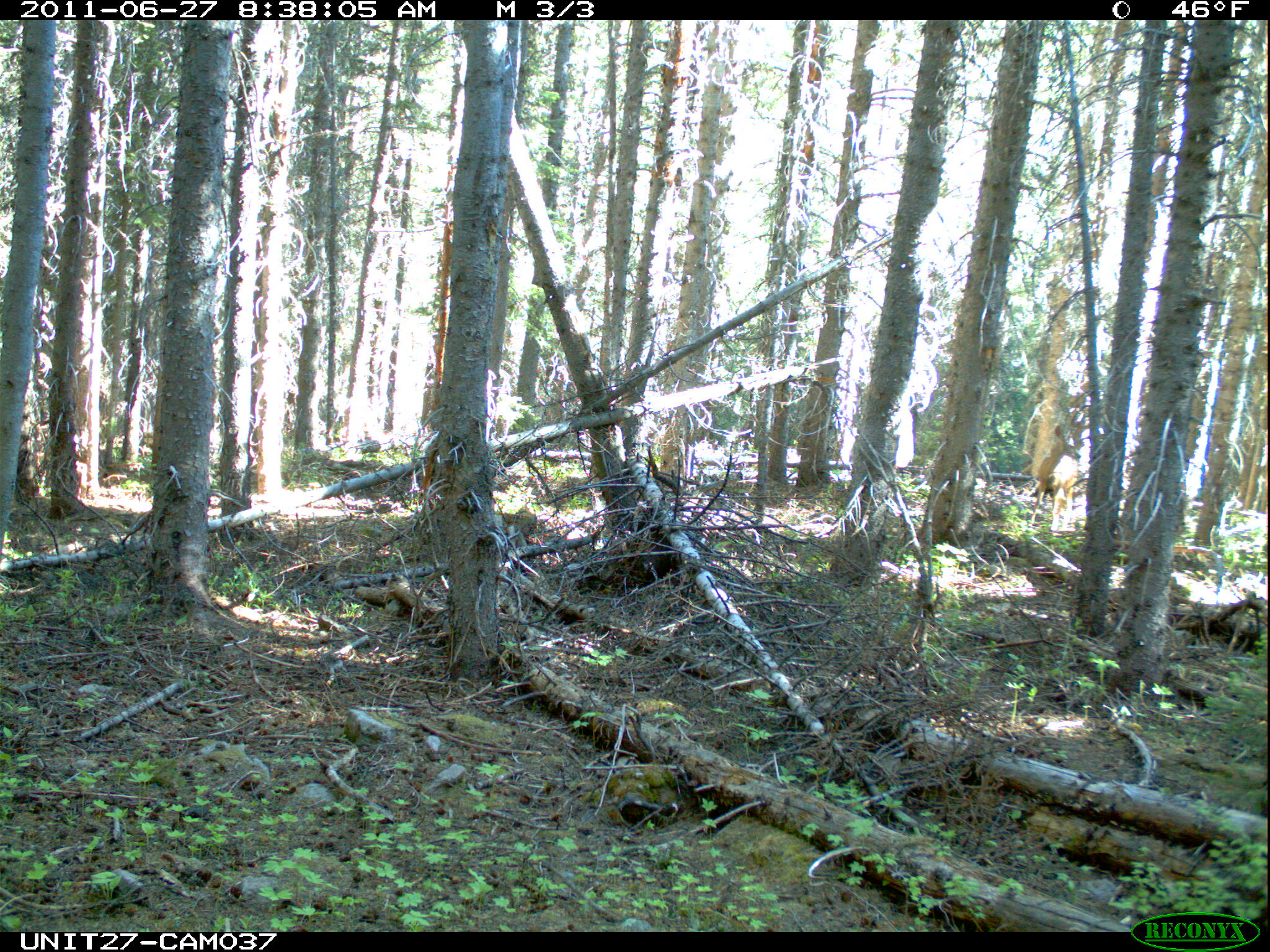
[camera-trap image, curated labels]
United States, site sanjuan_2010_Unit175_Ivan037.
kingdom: Animalia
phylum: Chordata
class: Mammalia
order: Artiodactyla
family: Cervidae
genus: Odocoileus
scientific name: Odocoileus hemionus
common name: mule deer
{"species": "Odocoileus hemionus (mule deer)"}